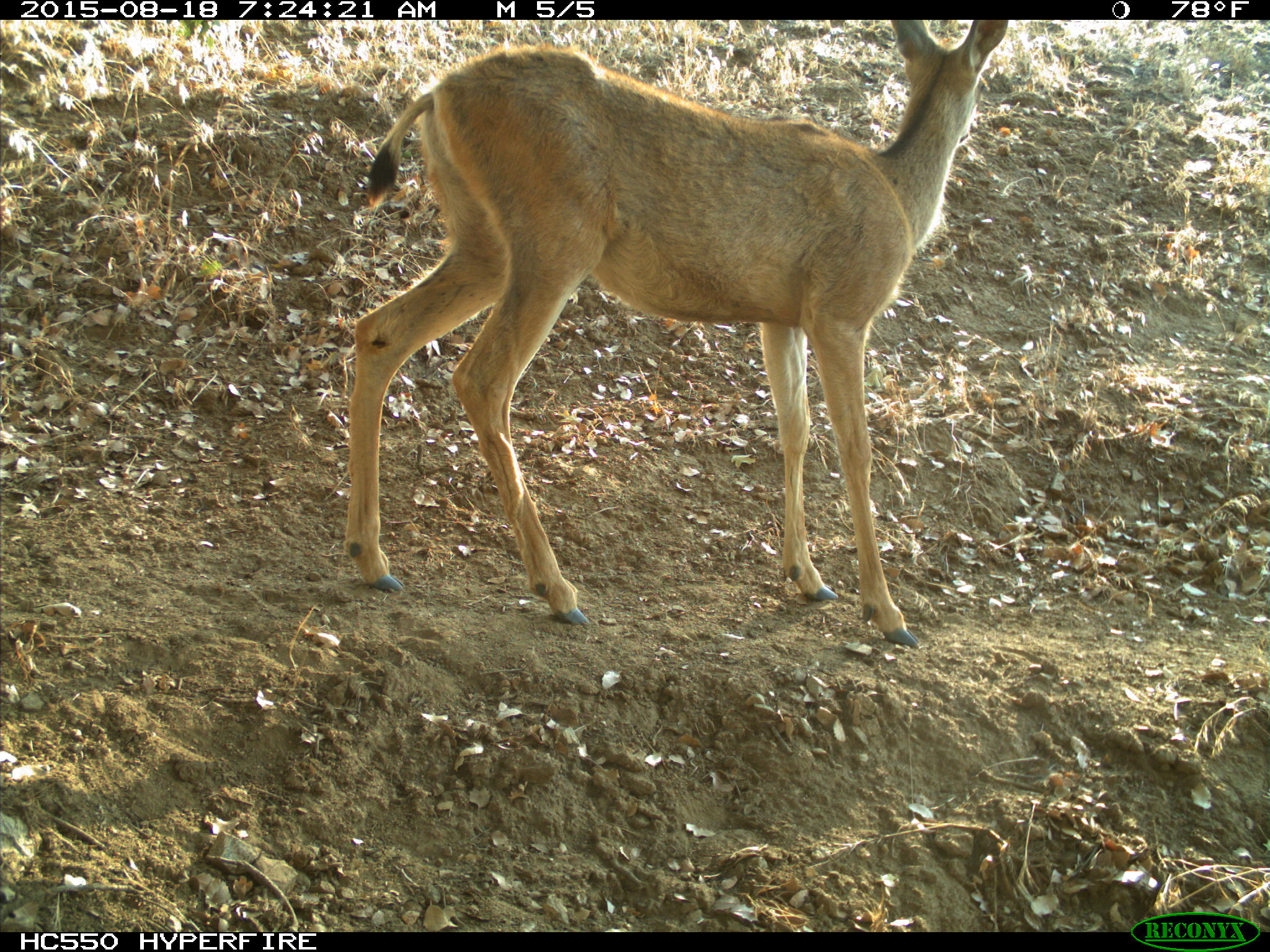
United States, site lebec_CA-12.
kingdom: Animalia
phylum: Chordata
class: Mammalia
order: Artiodactyla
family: Cervidae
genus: Odocoileus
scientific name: Odocoileus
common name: deer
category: unidentified deer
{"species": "unidentified deer (deer) (Odocoileus)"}